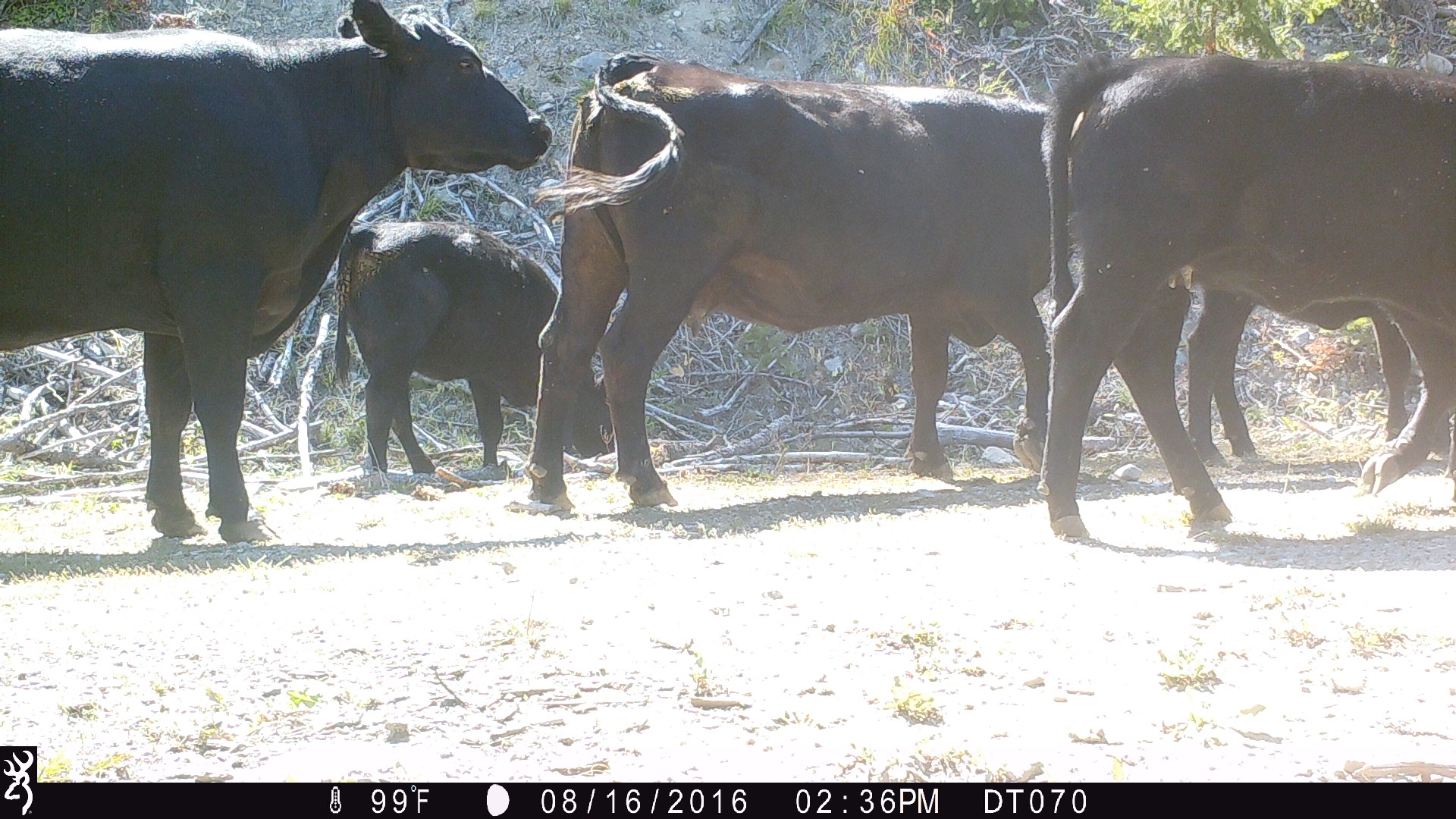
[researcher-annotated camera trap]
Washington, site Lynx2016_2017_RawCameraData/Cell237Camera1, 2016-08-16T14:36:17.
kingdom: Animalia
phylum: Chordata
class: Mammalia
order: Artiodactyla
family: Bovidae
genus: Bos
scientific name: Bos taurus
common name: domestic cattle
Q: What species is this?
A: Domestic cattle (Bos taurus).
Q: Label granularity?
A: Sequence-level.